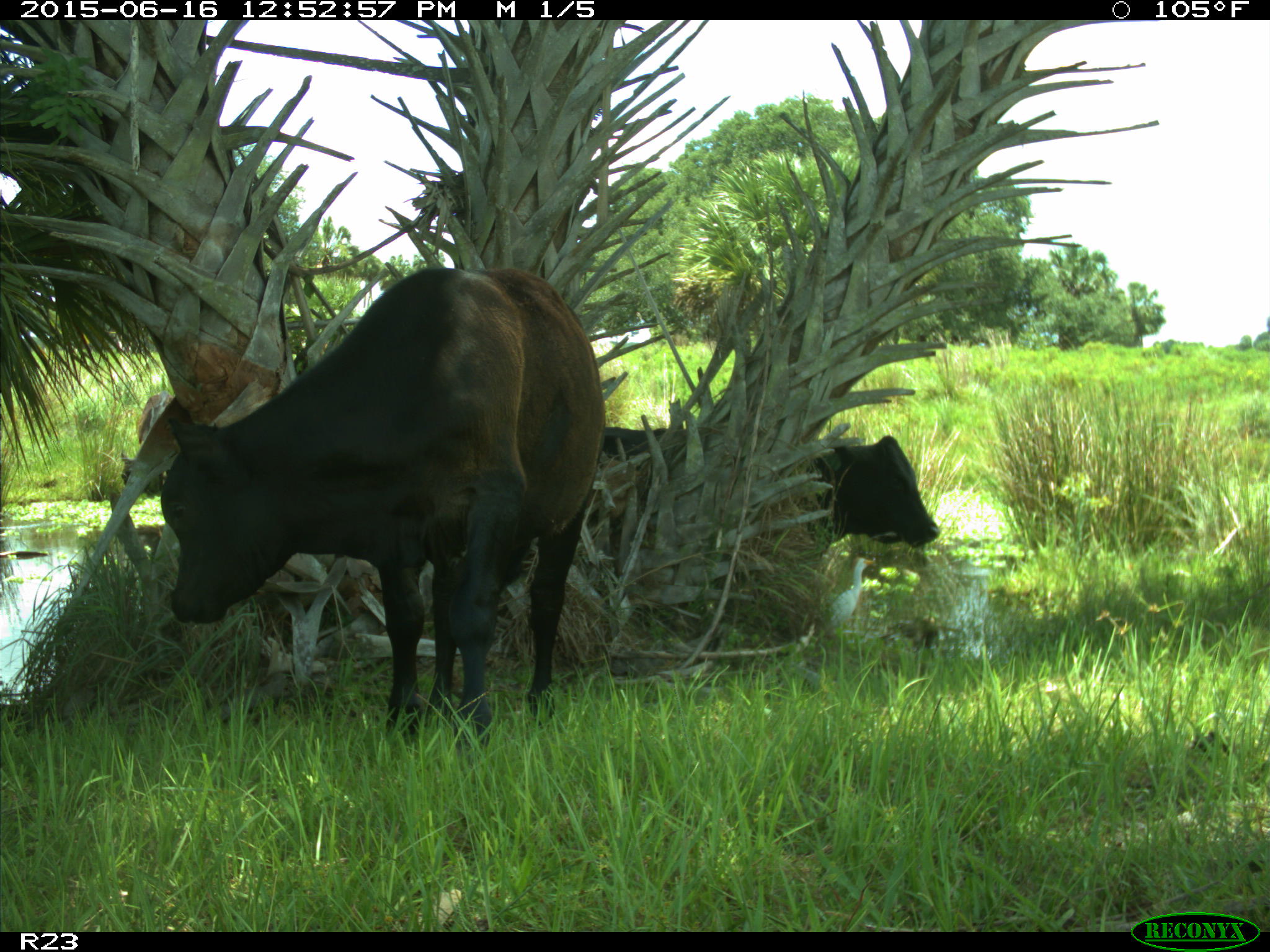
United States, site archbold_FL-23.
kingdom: Animalia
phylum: Chordata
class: Mammalia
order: Artiodactyla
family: Bovidae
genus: Bos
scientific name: Bos taurus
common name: domestic cow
Bos taurus (domestic cow).